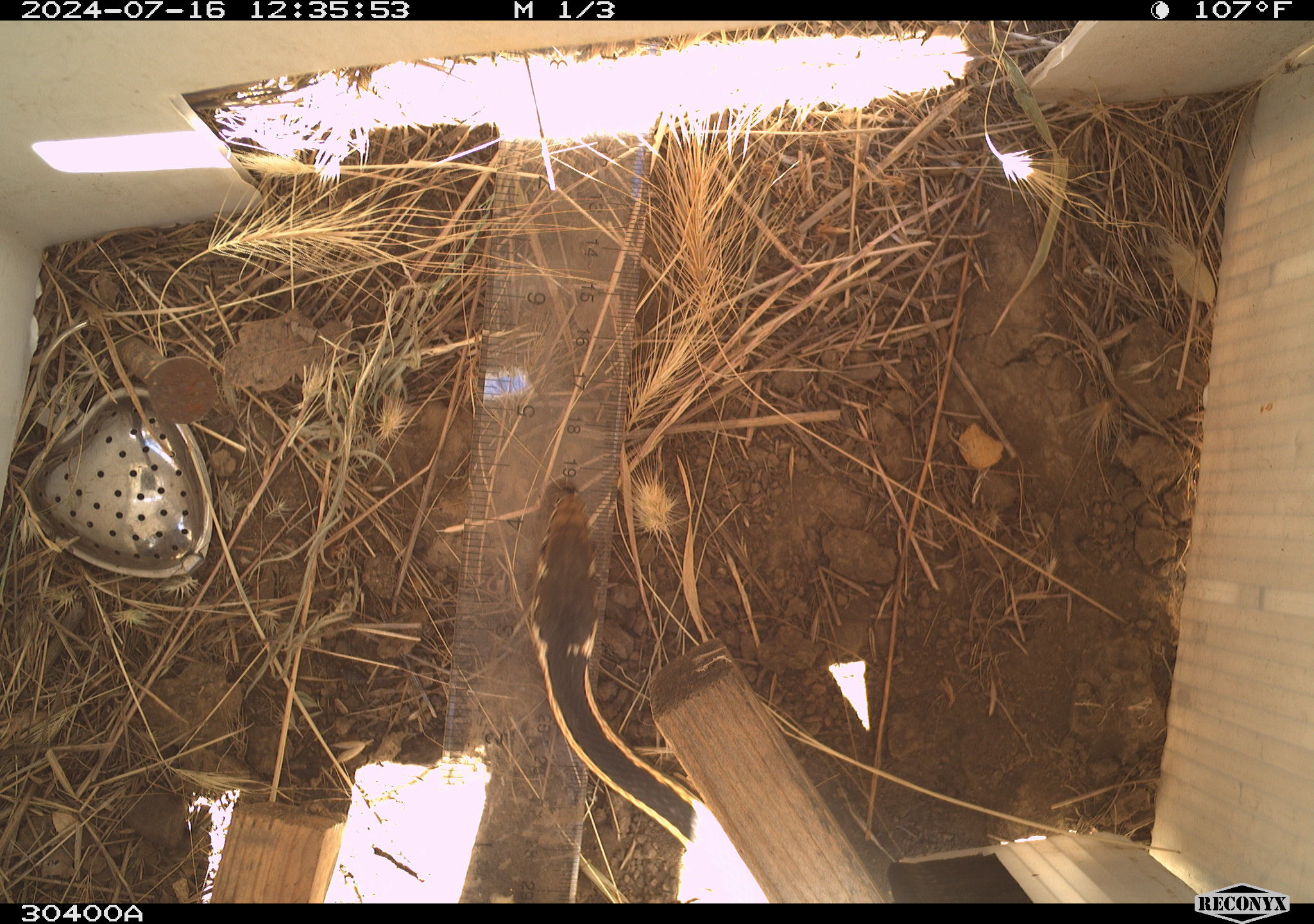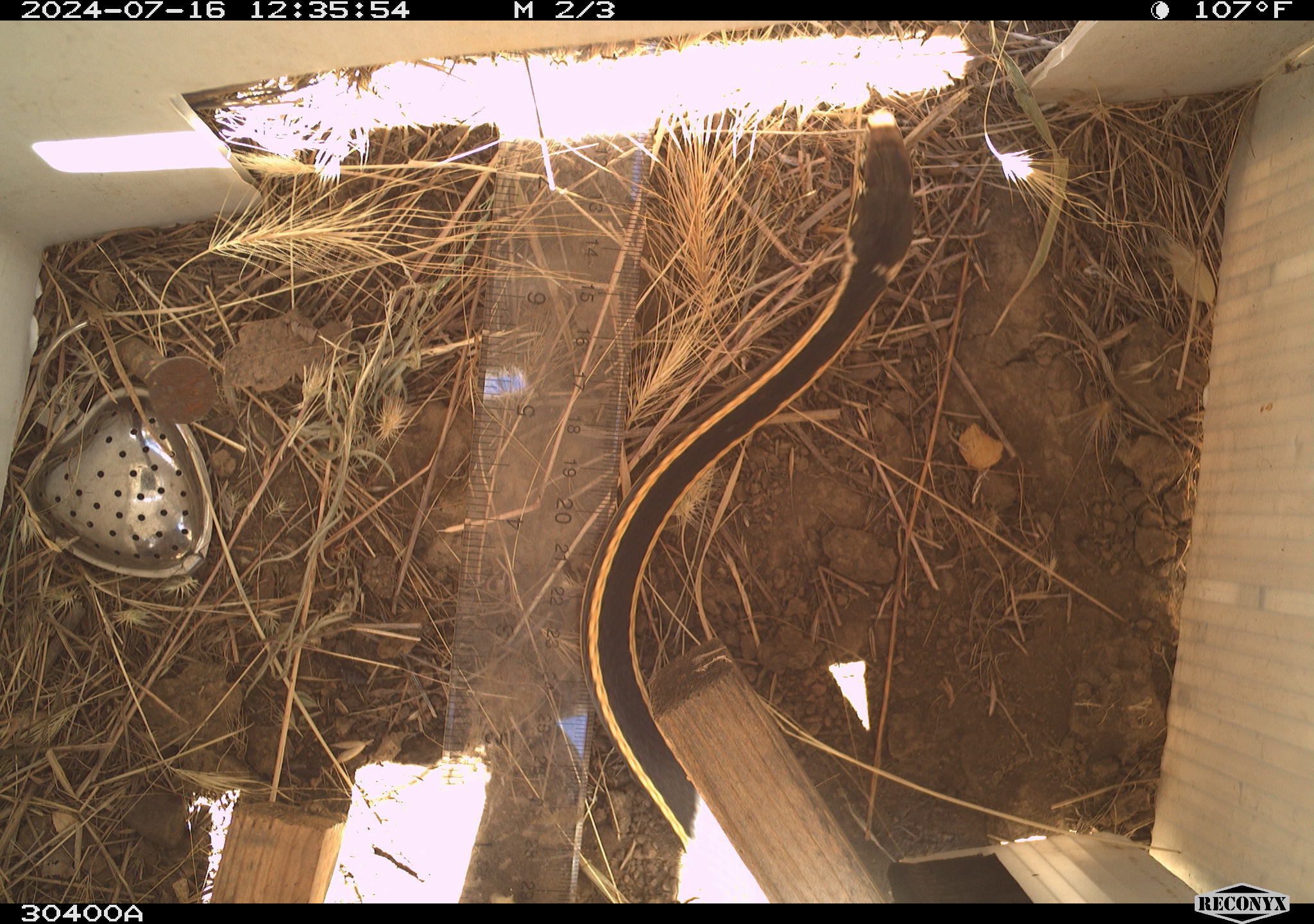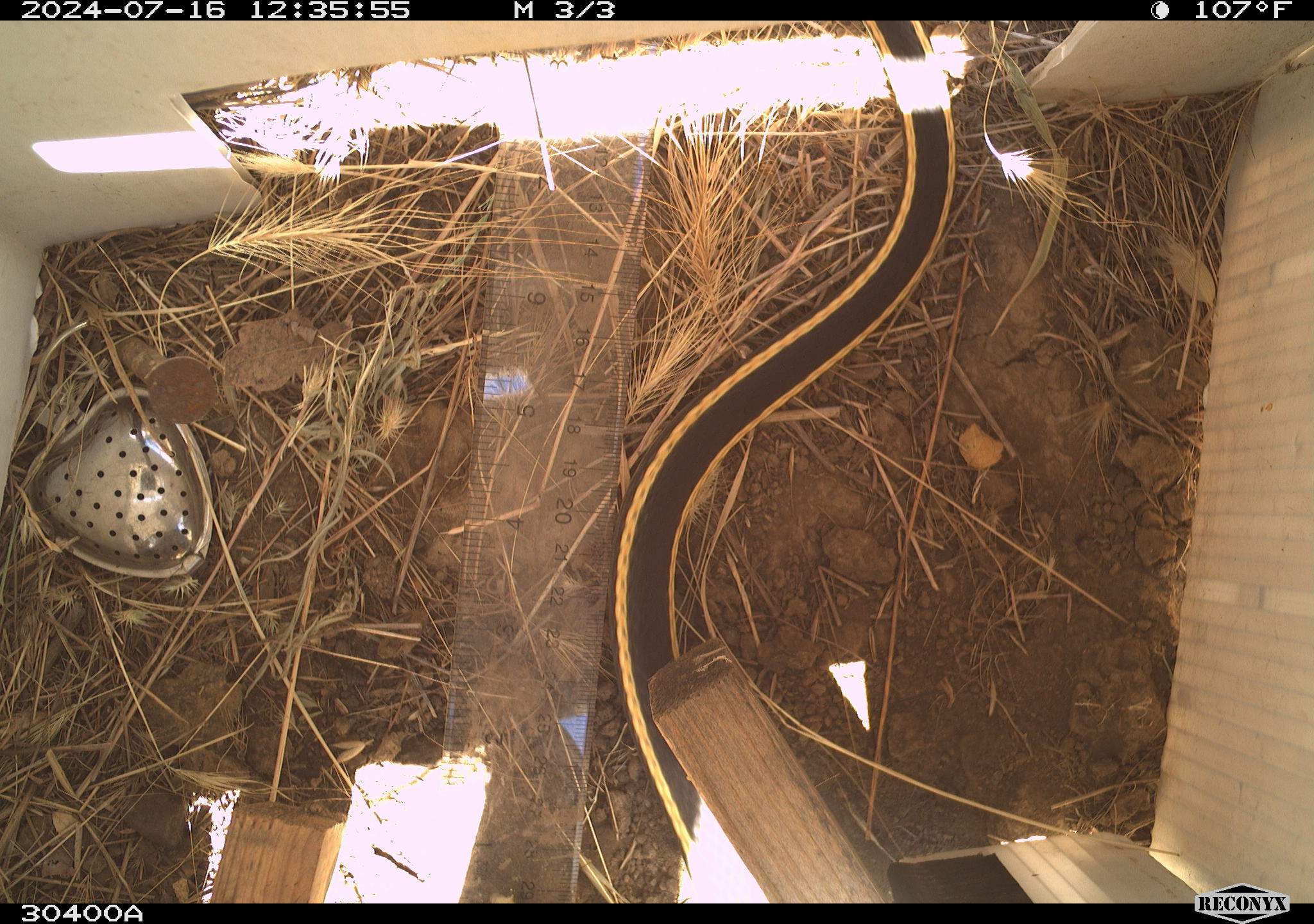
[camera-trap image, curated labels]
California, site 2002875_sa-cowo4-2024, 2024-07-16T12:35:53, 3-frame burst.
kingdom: Animalia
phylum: Chordata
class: Reptilia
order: Squamata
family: Colubridae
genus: Masticophis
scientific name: Masticophis lateralis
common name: striped racer